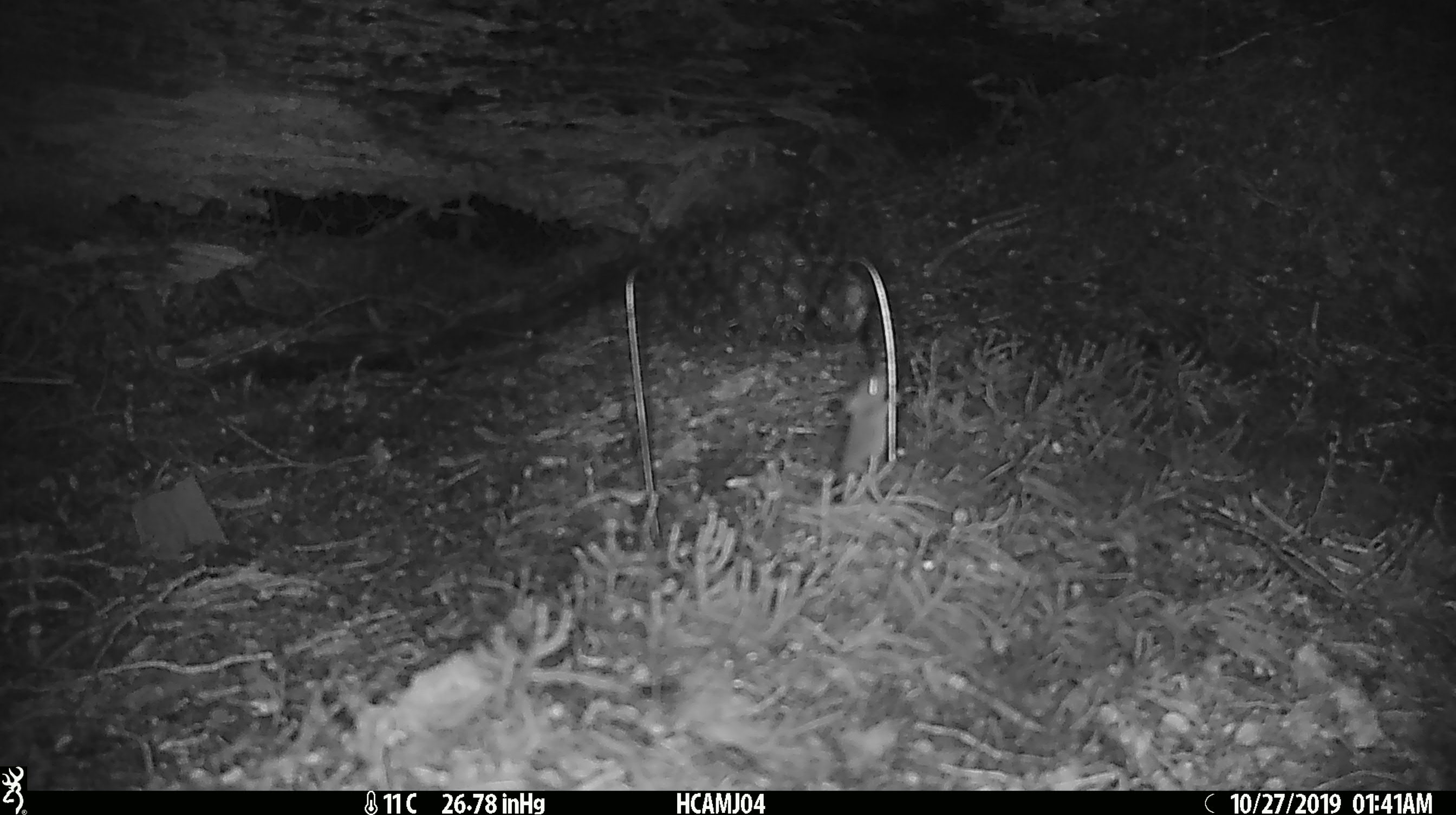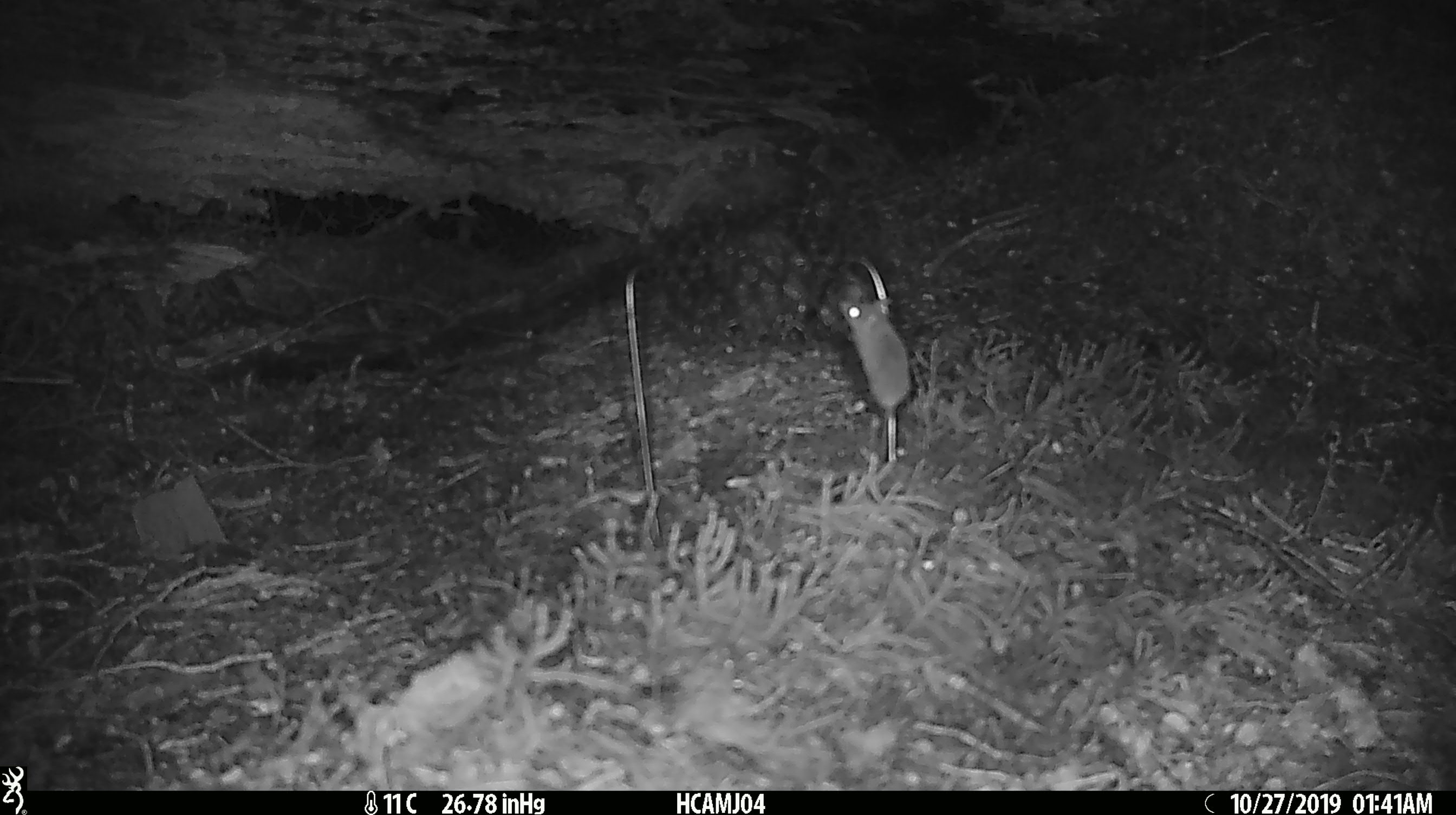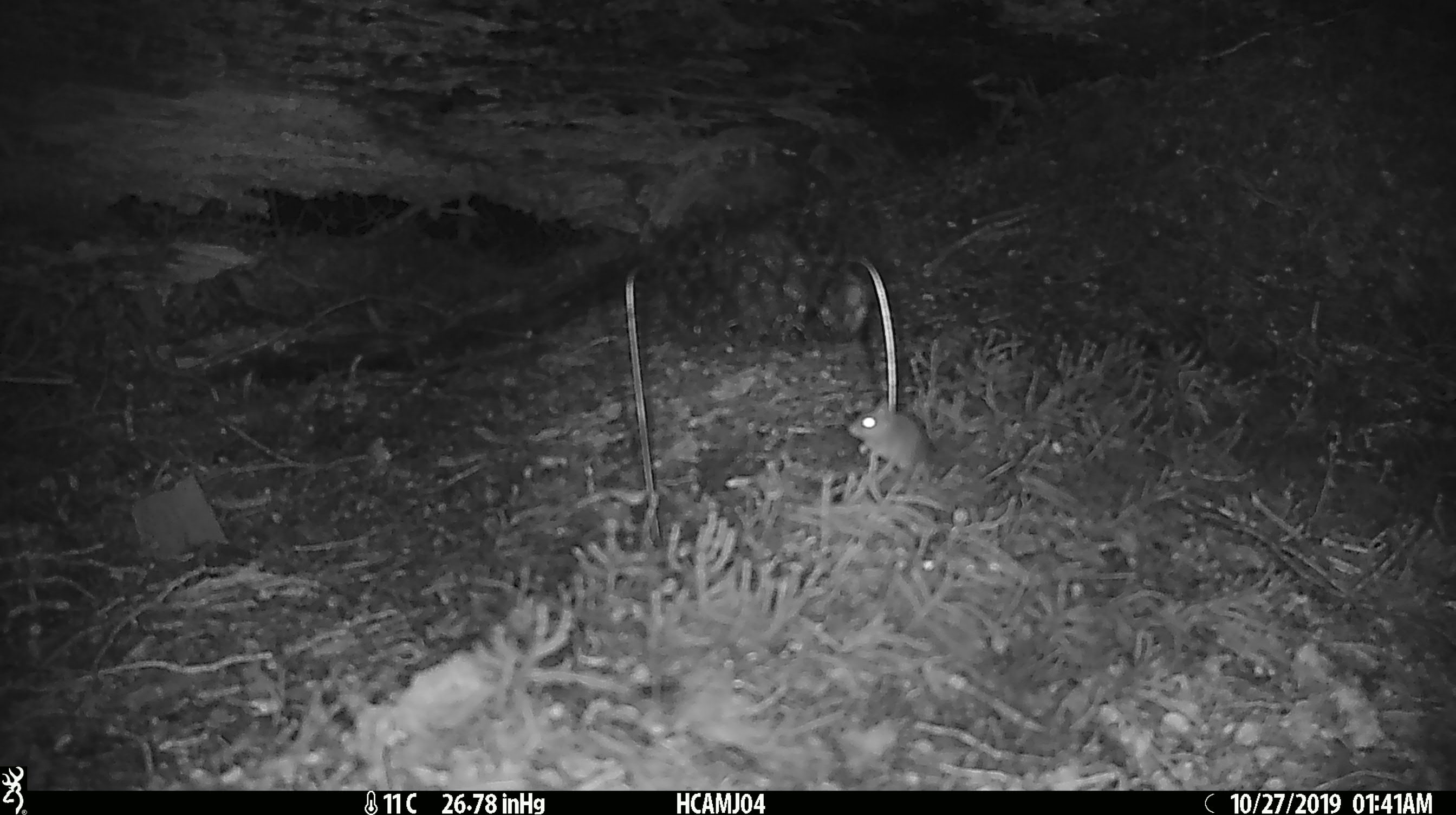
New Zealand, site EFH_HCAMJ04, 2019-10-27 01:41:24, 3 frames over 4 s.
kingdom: Animalia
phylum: Chordata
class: Mammalia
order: Rodentia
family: Muridae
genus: Mus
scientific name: Mus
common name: mouse